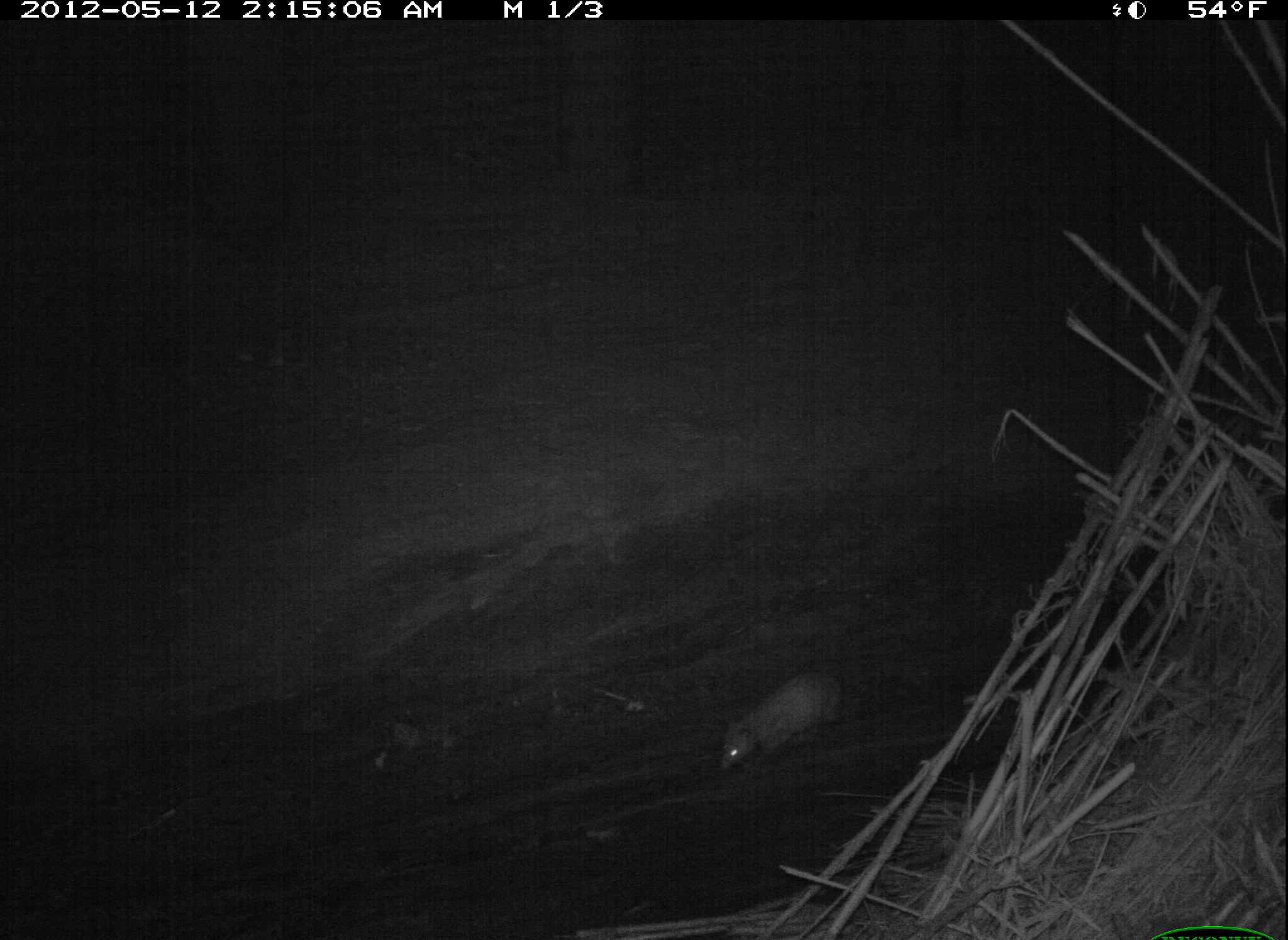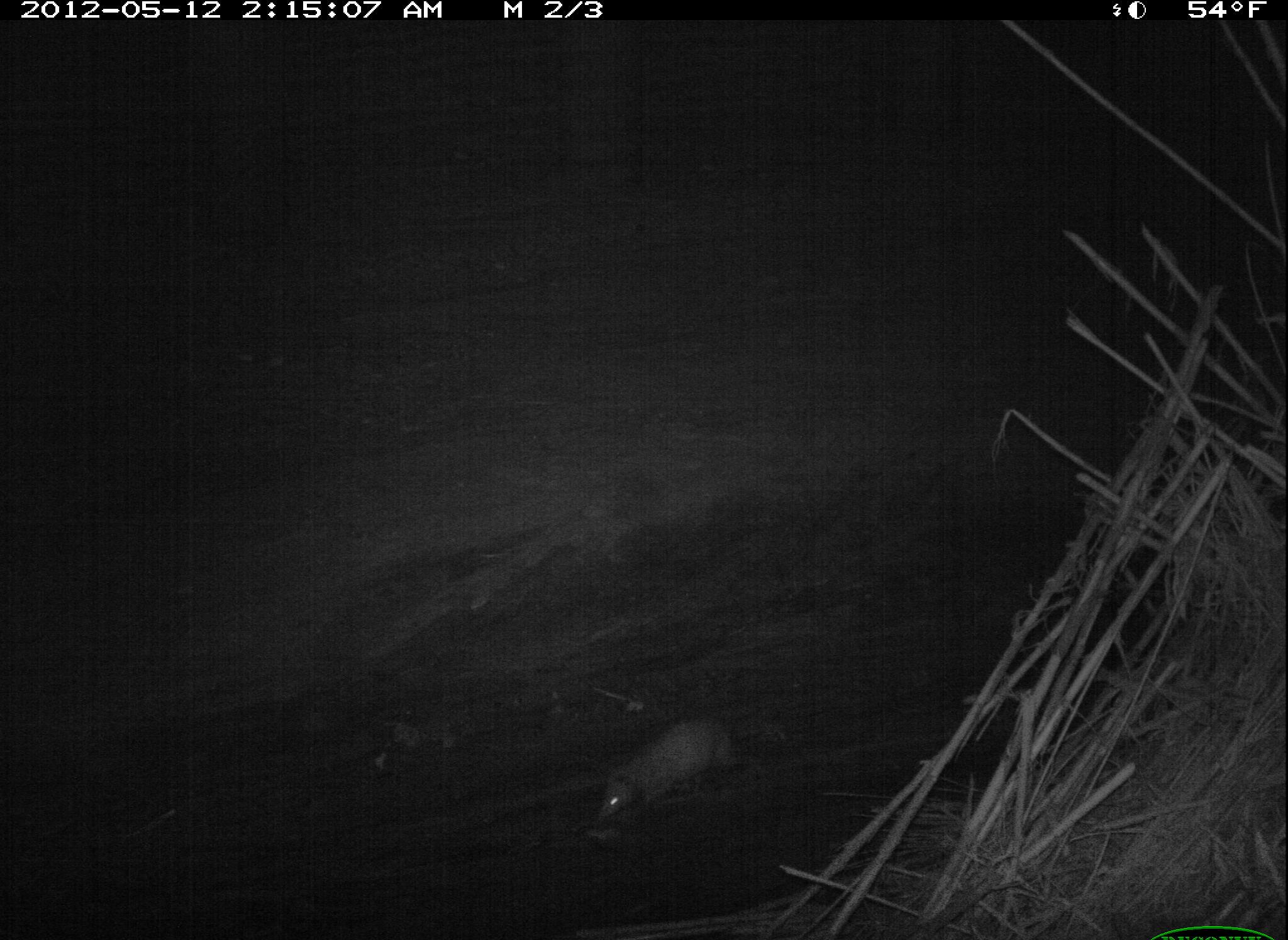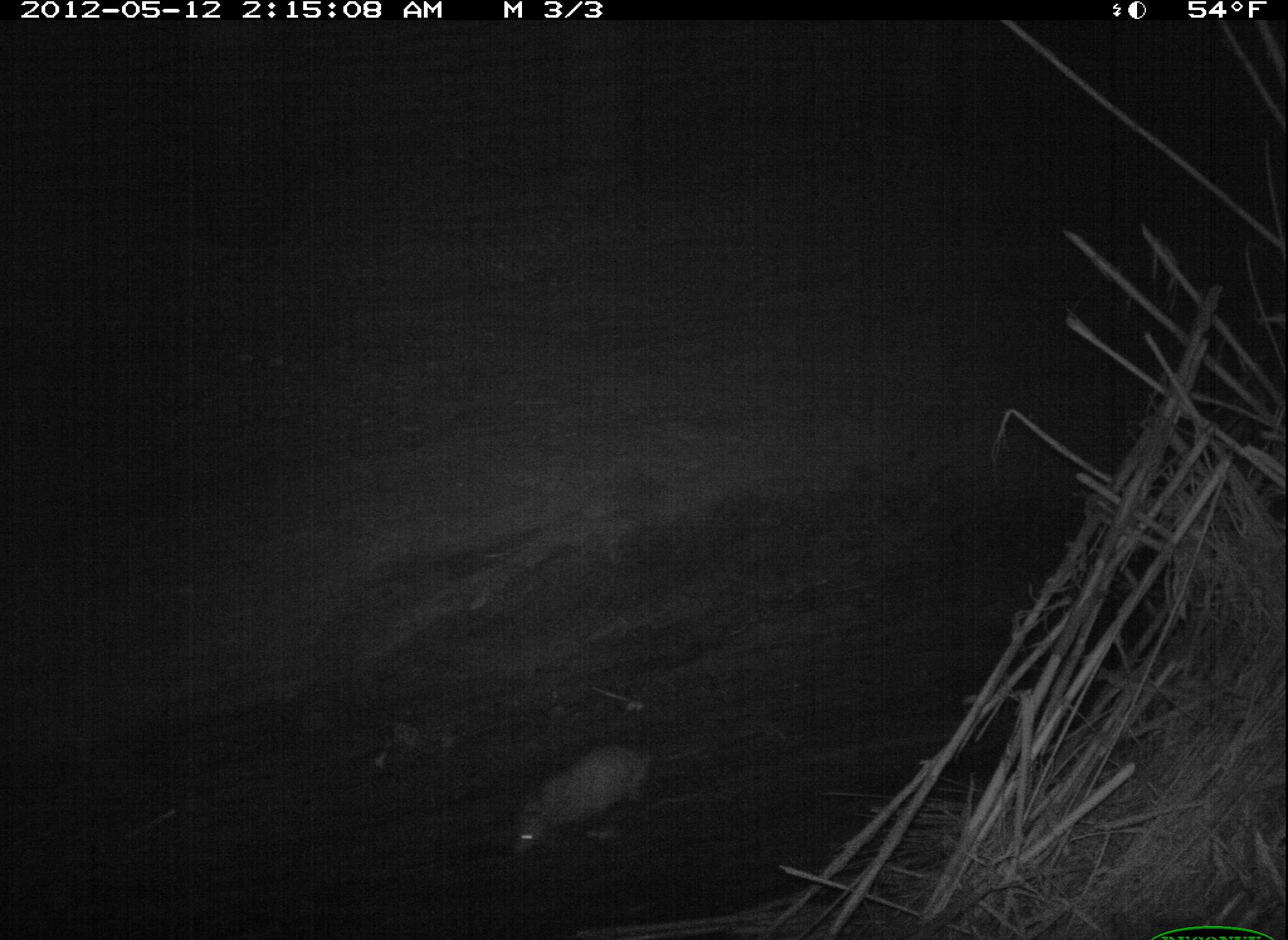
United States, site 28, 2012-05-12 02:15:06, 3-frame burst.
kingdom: Animalia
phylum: Chordata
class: Mammalia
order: Didelphimorphia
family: Didelphidae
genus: Didelphis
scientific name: Didelphis virginiana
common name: virginia opossum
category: opossum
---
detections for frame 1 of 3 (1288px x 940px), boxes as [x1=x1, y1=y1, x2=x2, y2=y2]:
opossum: [x1=702, y1=652, x2=857, y2=778]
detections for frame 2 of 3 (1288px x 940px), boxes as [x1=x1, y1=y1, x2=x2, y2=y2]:
opossum: [x1=580, y1=702, x2=789, y2=842]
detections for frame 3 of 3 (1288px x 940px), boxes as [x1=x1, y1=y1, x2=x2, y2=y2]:
opossum: [x1=499, y1=731, x2=704, y2=862]